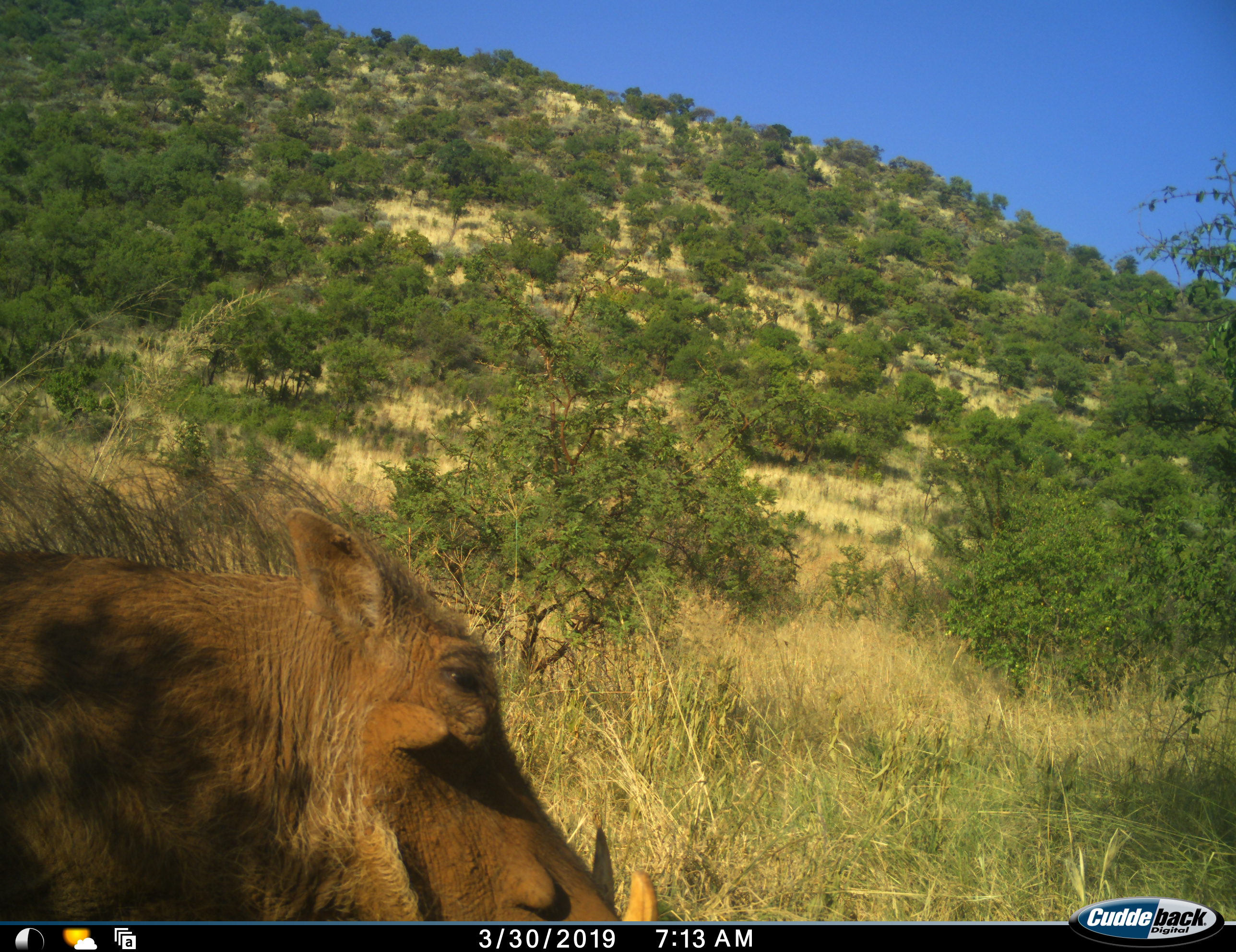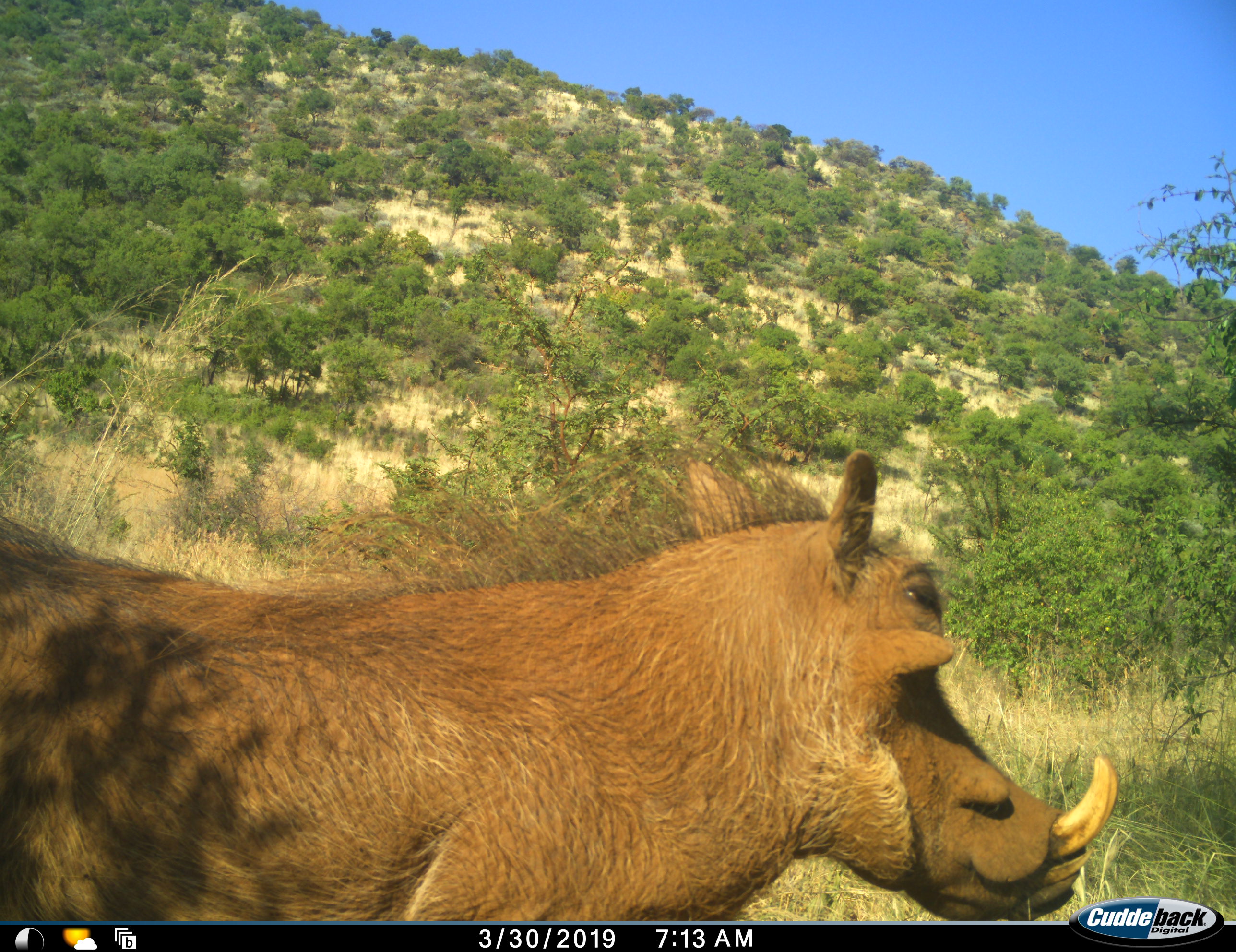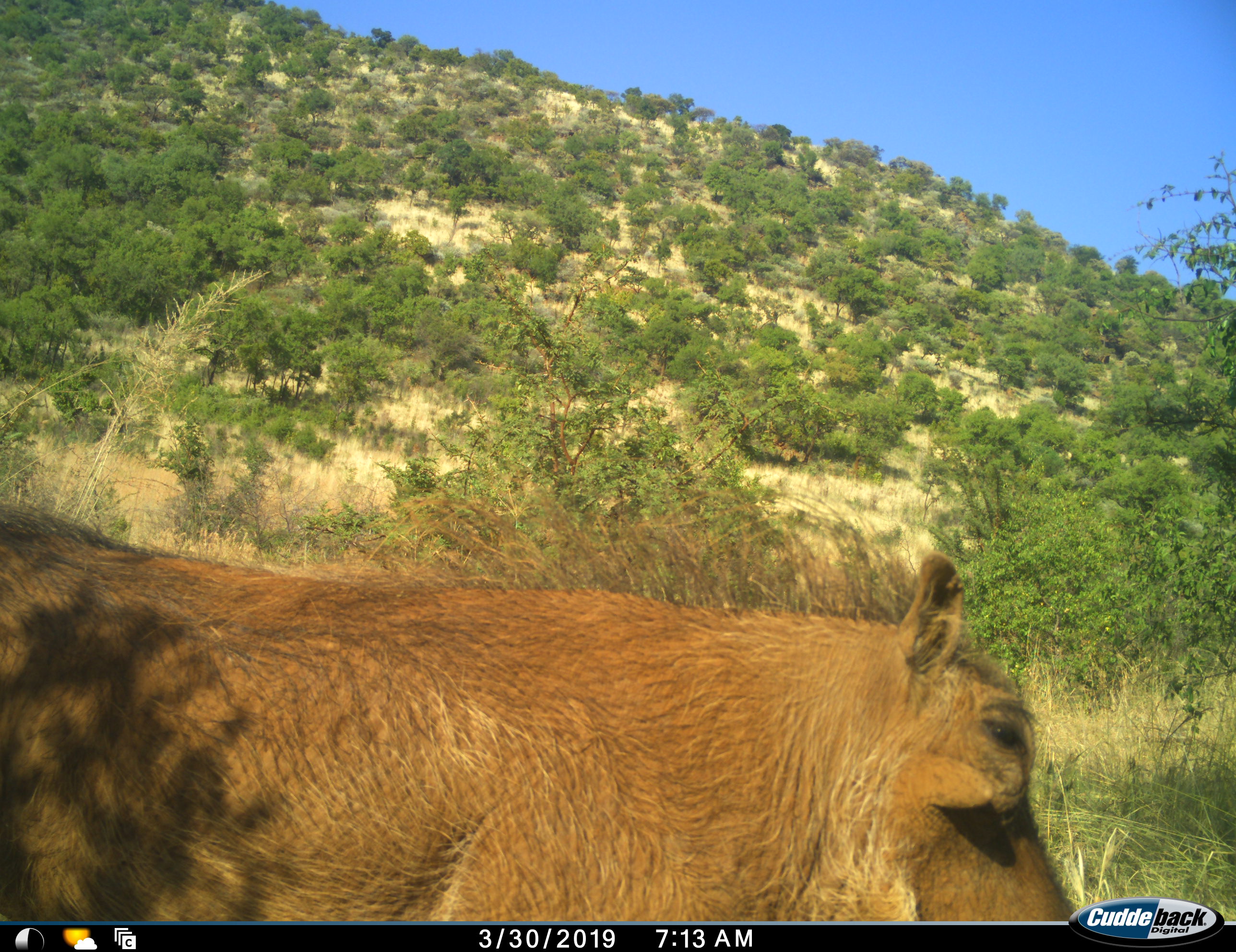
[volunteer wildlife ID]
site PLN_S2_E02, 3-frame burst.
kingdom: Animalia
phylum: Chordata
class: Mammalia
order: Artiodactyla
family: Suidae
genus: Phacochoerus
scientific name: Phacochoerus africanus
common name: warthog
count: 1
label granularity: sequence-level